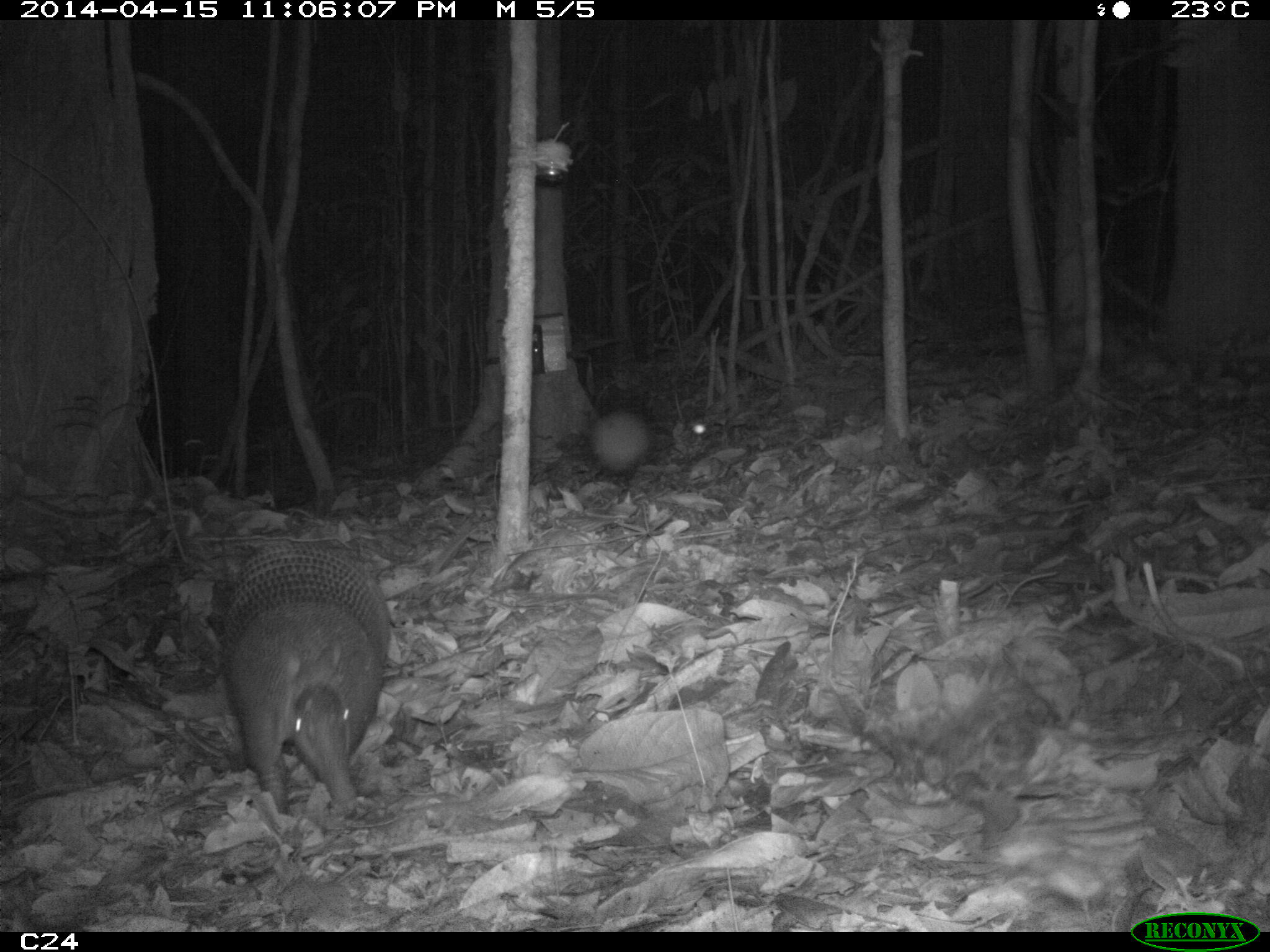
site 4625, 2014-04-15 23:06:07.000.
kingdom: Animalia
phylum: Chordata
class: Mammalia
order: Cingulata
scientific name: Cingulata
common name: armadillo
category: unknown armadillo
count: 1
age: adult